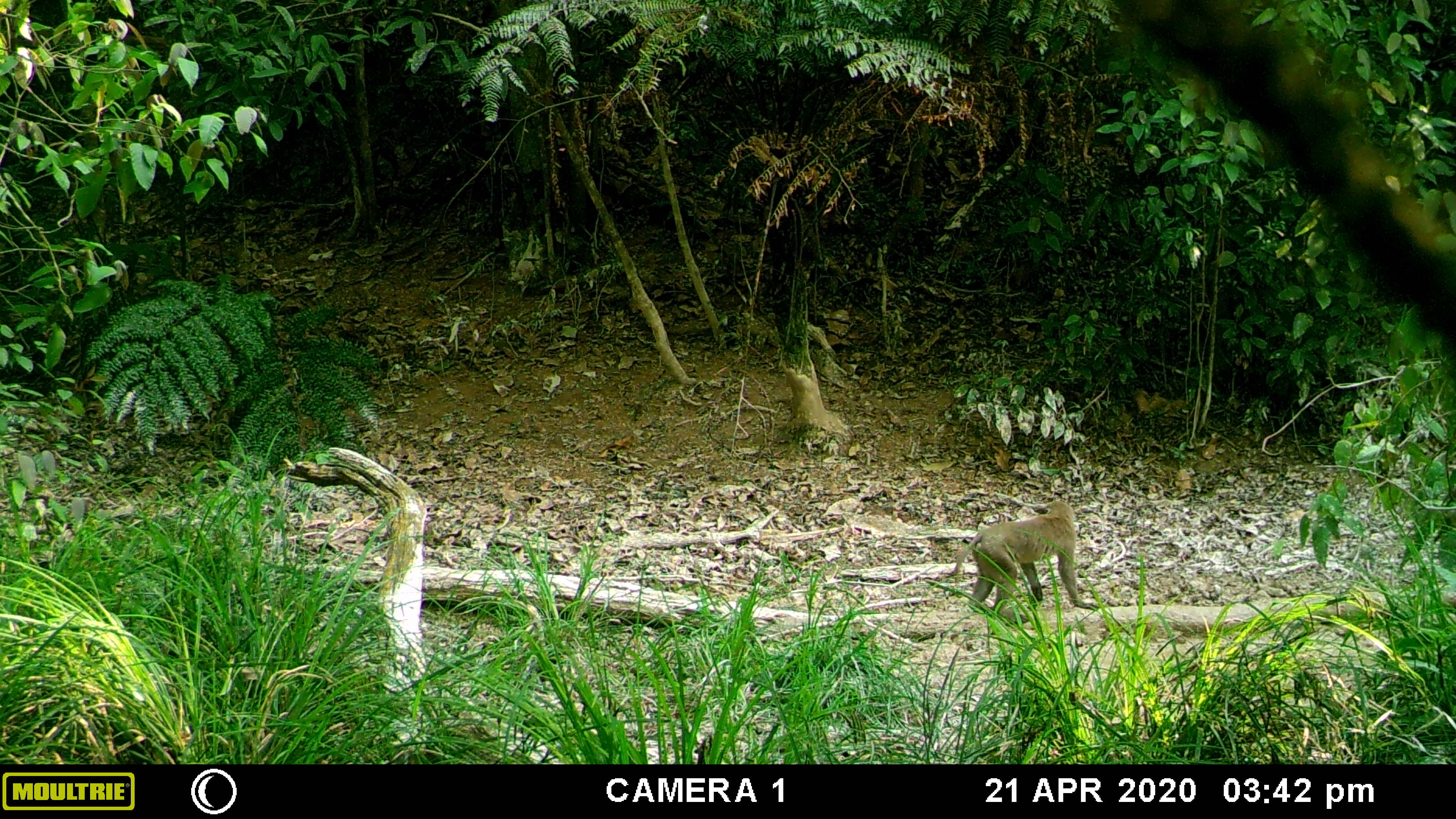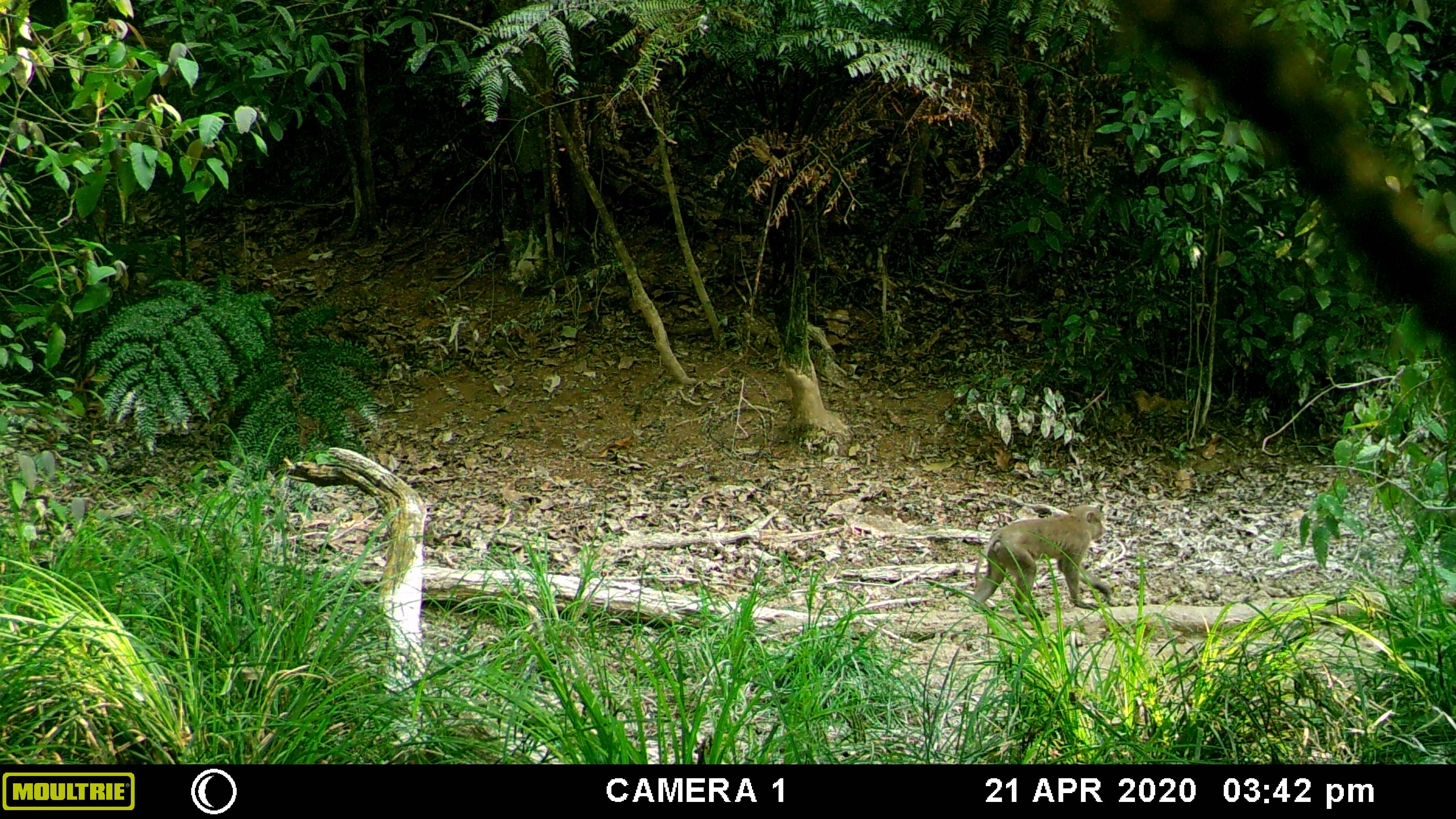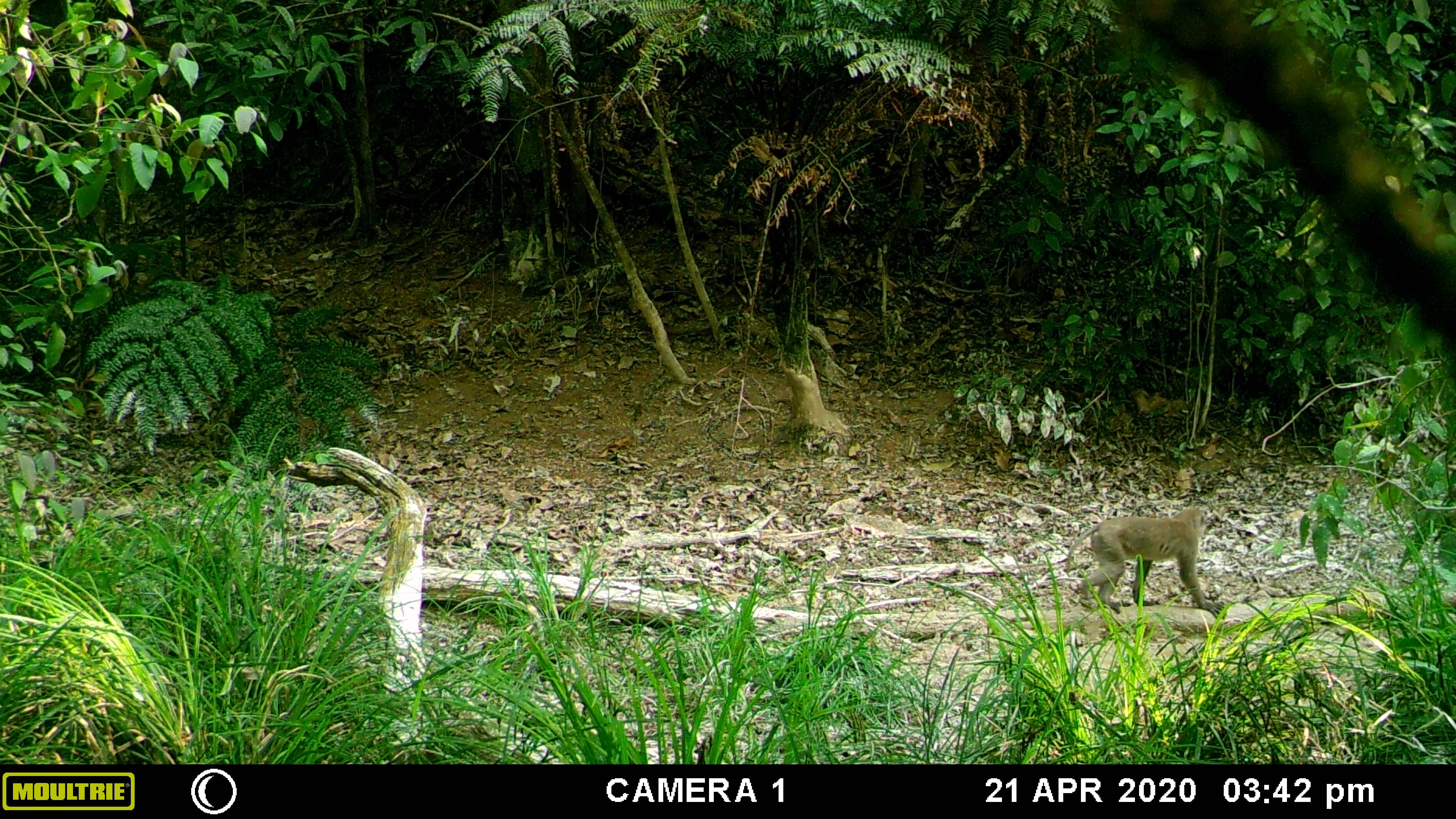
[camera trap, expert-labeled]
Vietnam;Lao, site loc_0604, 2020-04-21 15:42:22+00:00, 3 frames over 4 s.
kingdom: Animalia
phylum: Chordata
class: Mammalia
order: Primates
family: Cercopithecidae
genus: Macaca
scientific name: Macaca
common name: macaques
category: assam or rhesus macaque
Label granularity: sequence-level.